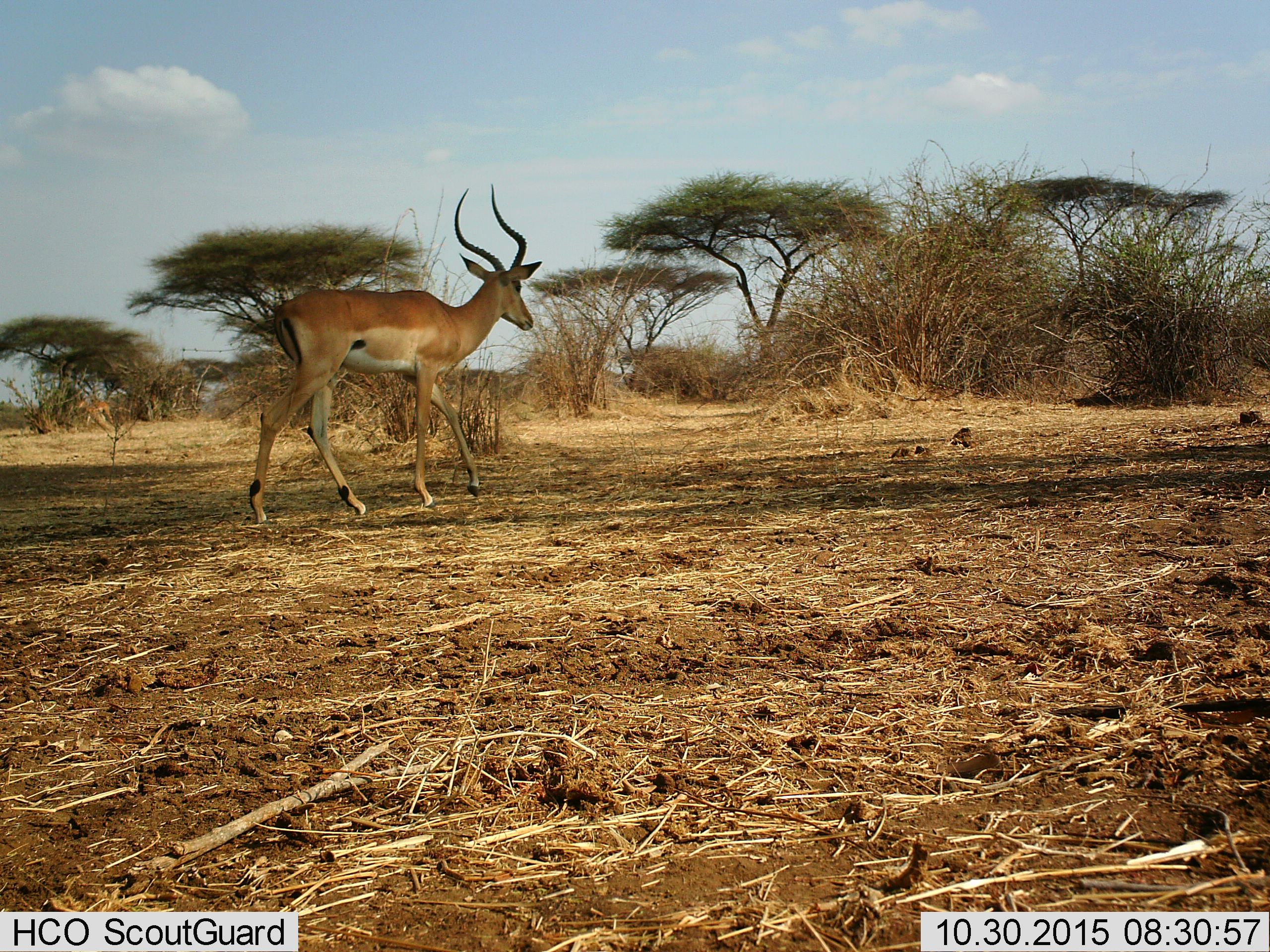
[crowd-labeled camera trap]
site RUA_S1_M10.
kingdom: Animalia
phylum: Chordata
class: Mammalia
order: Artiodactyla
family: Bovidae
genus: Aepyceros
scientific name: Aepyceros melampus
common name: impala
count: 1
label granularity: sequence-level